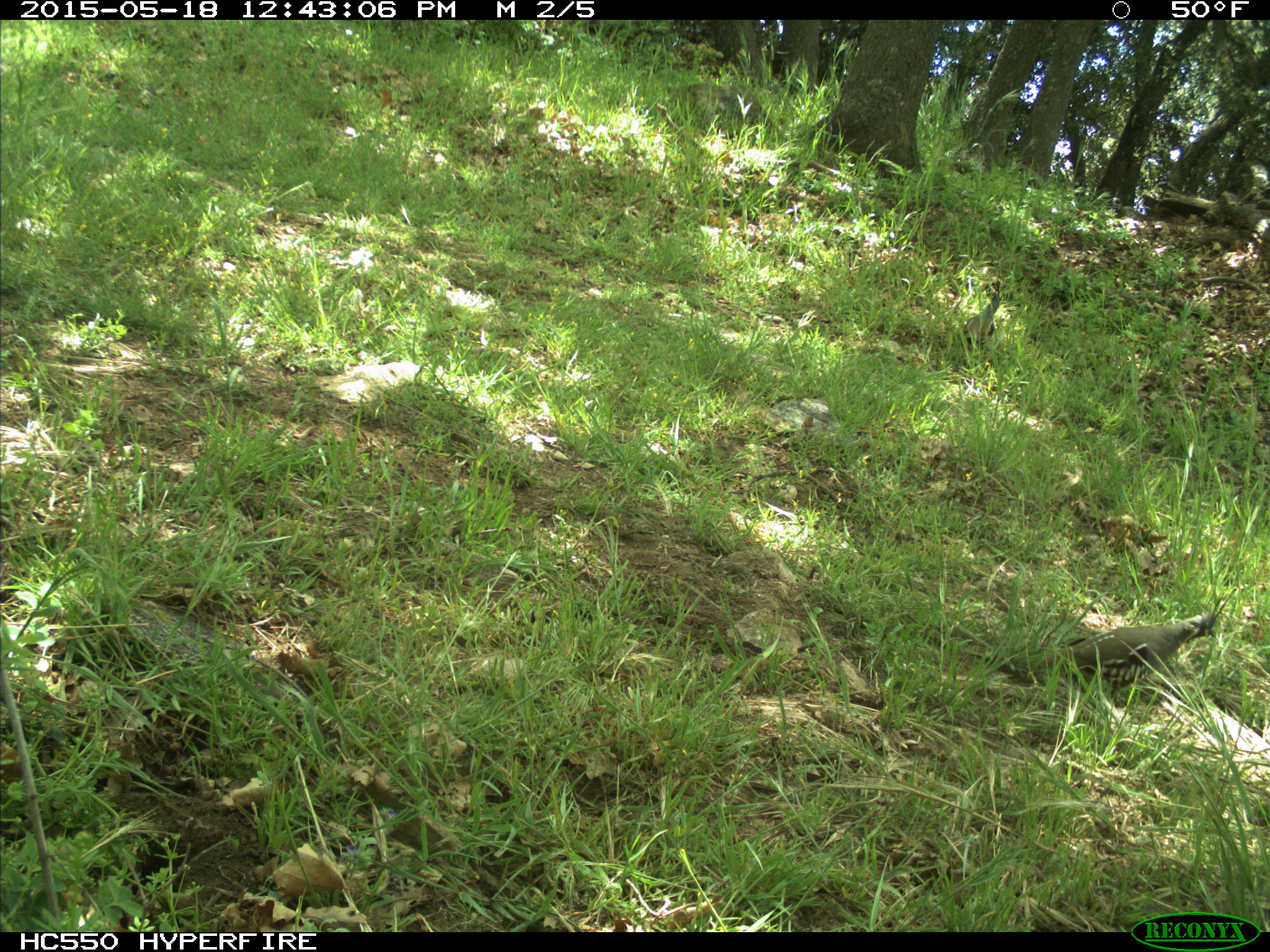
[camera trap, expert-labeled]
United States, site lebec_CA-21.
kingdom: Animalia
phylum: Chordata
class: Aves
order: Galliformes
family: Odontophoridae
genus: Callipepla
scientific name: Callipepla californica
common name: california quail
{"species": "Callipepla californica (california quail)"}